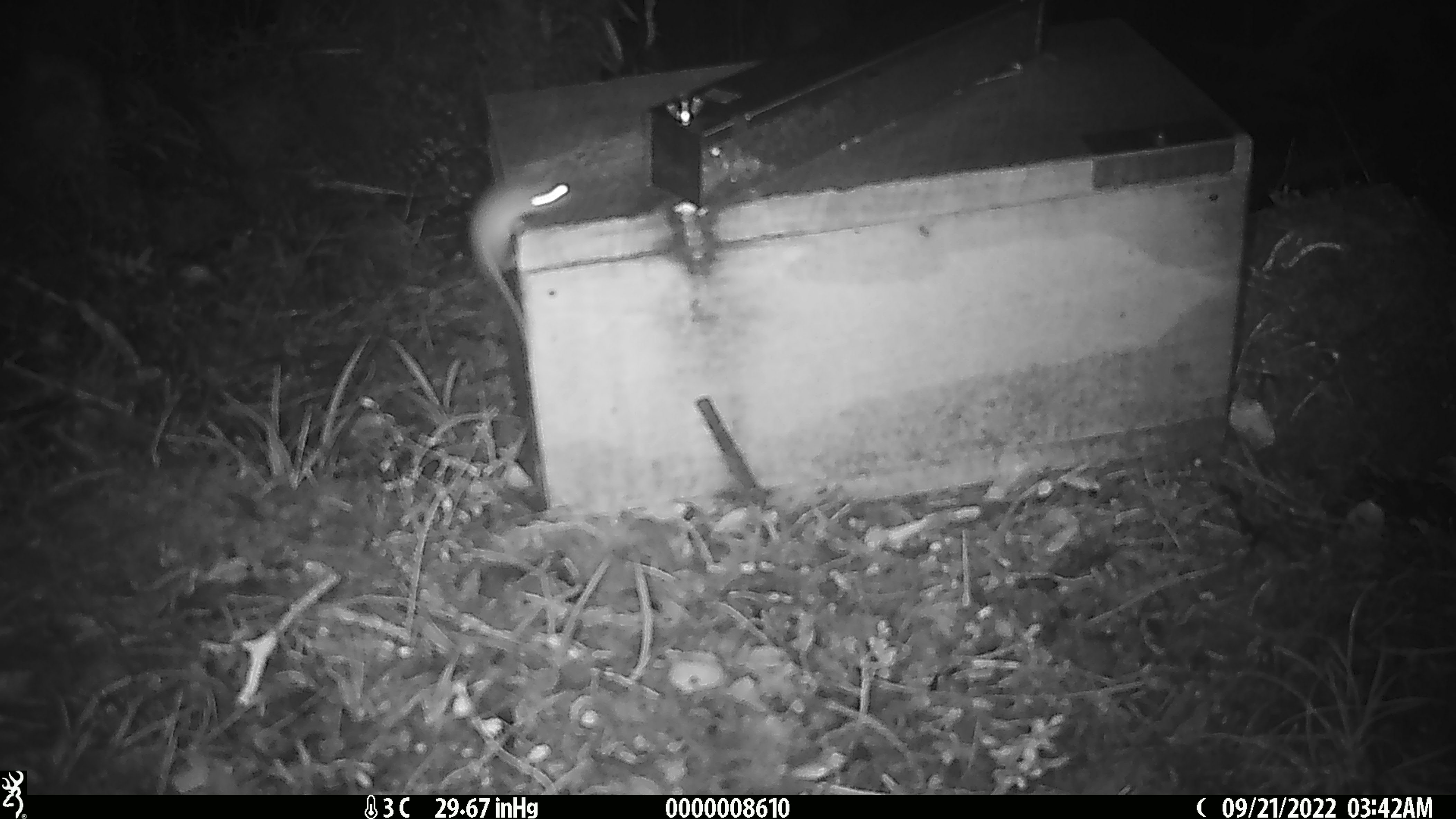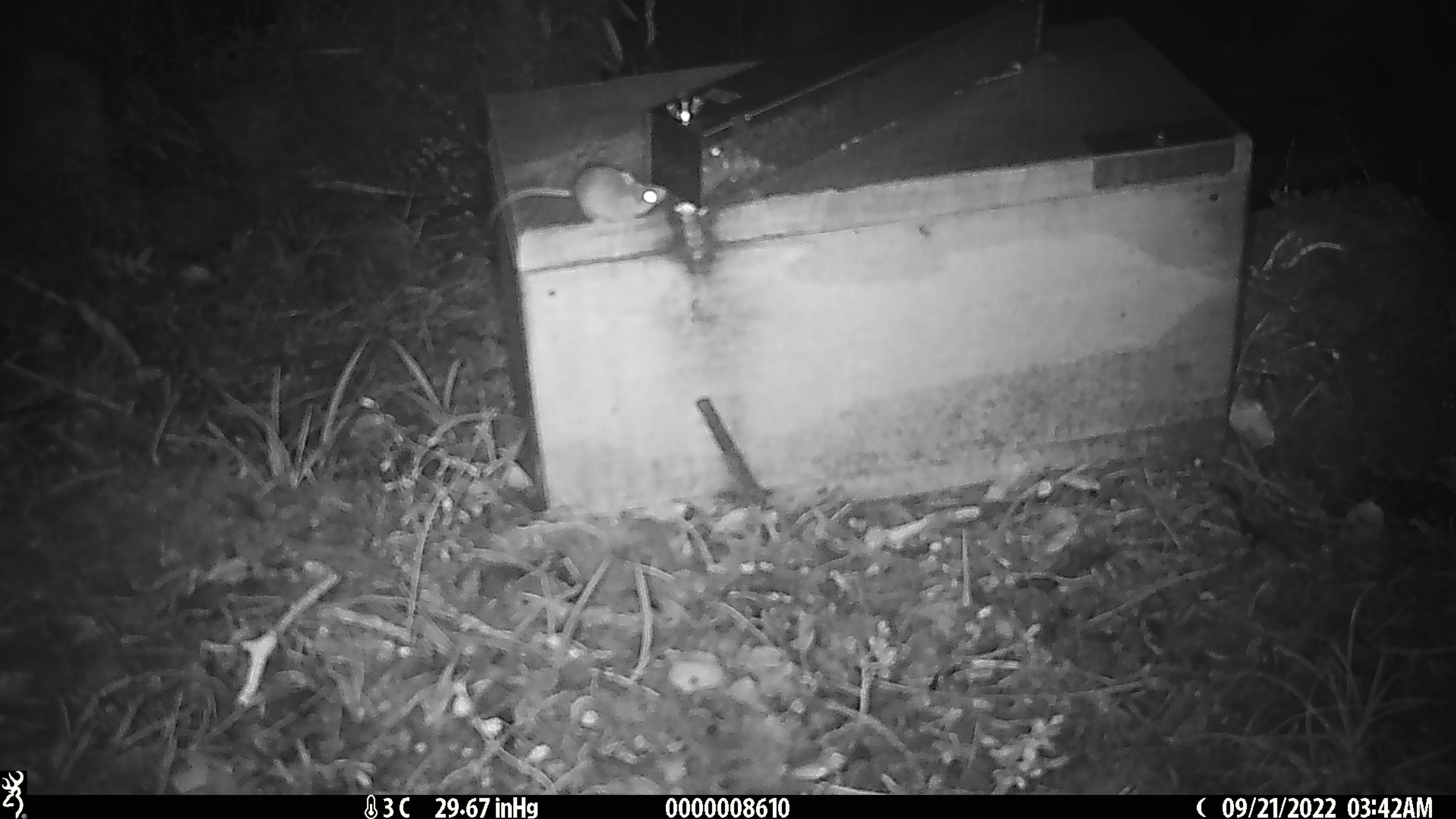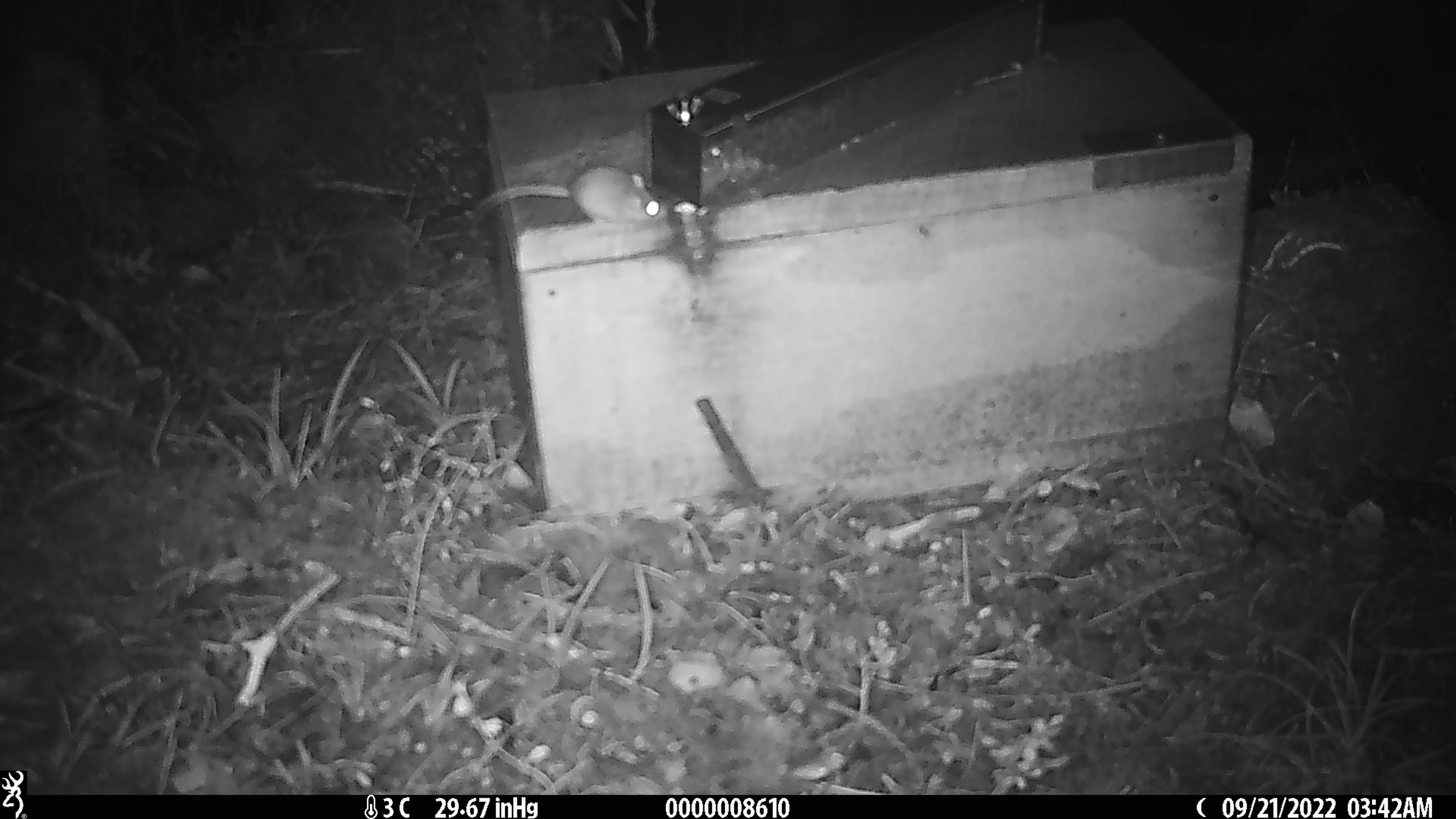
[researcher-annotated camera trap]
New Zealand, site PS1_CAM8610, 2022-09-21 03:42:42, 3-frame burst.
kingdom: Animalia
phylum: Chordata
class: Mammalia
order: Rodentia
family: Muridae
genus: Mus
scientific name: Mus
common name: mouse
Mouse (Mus).